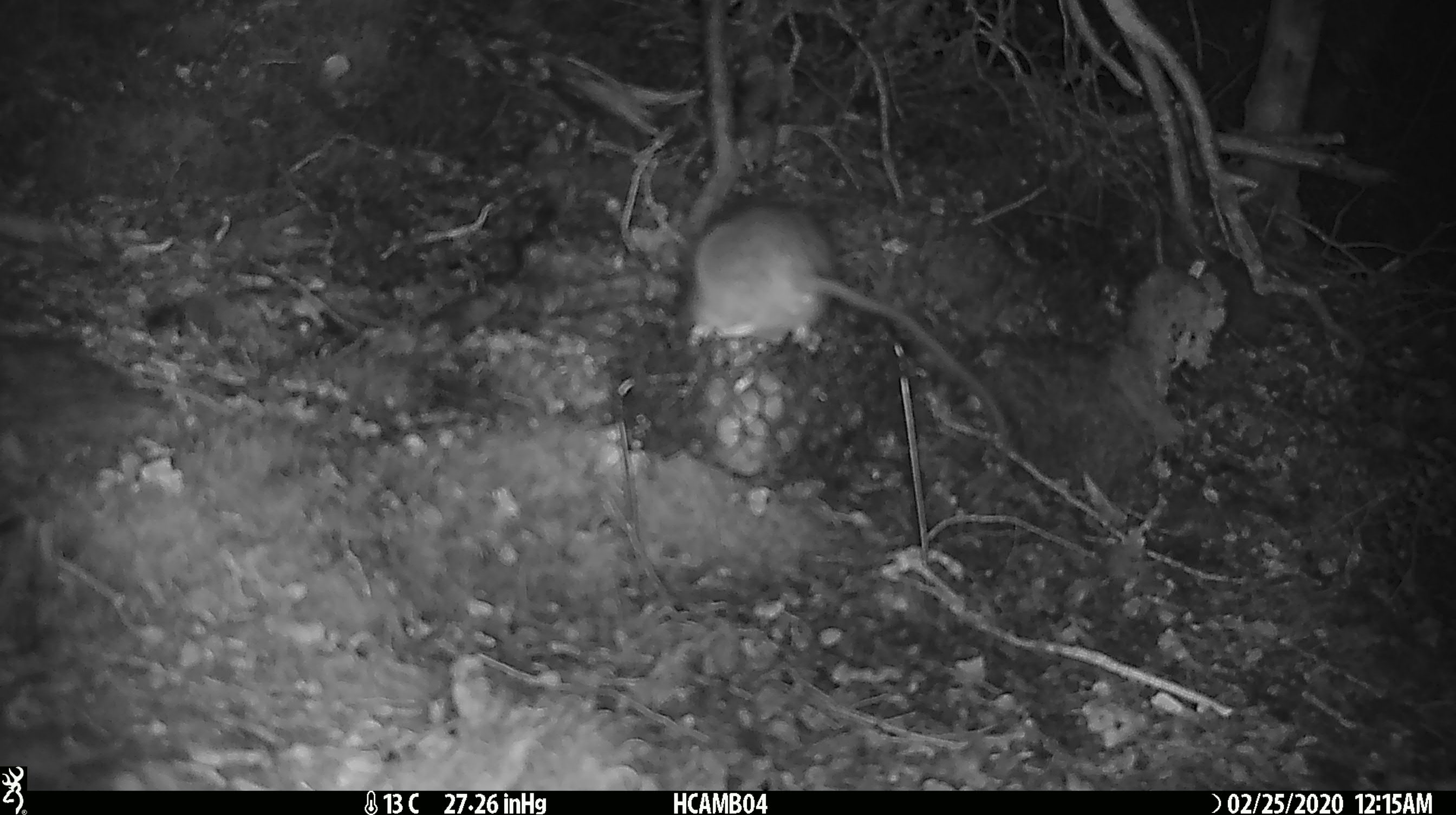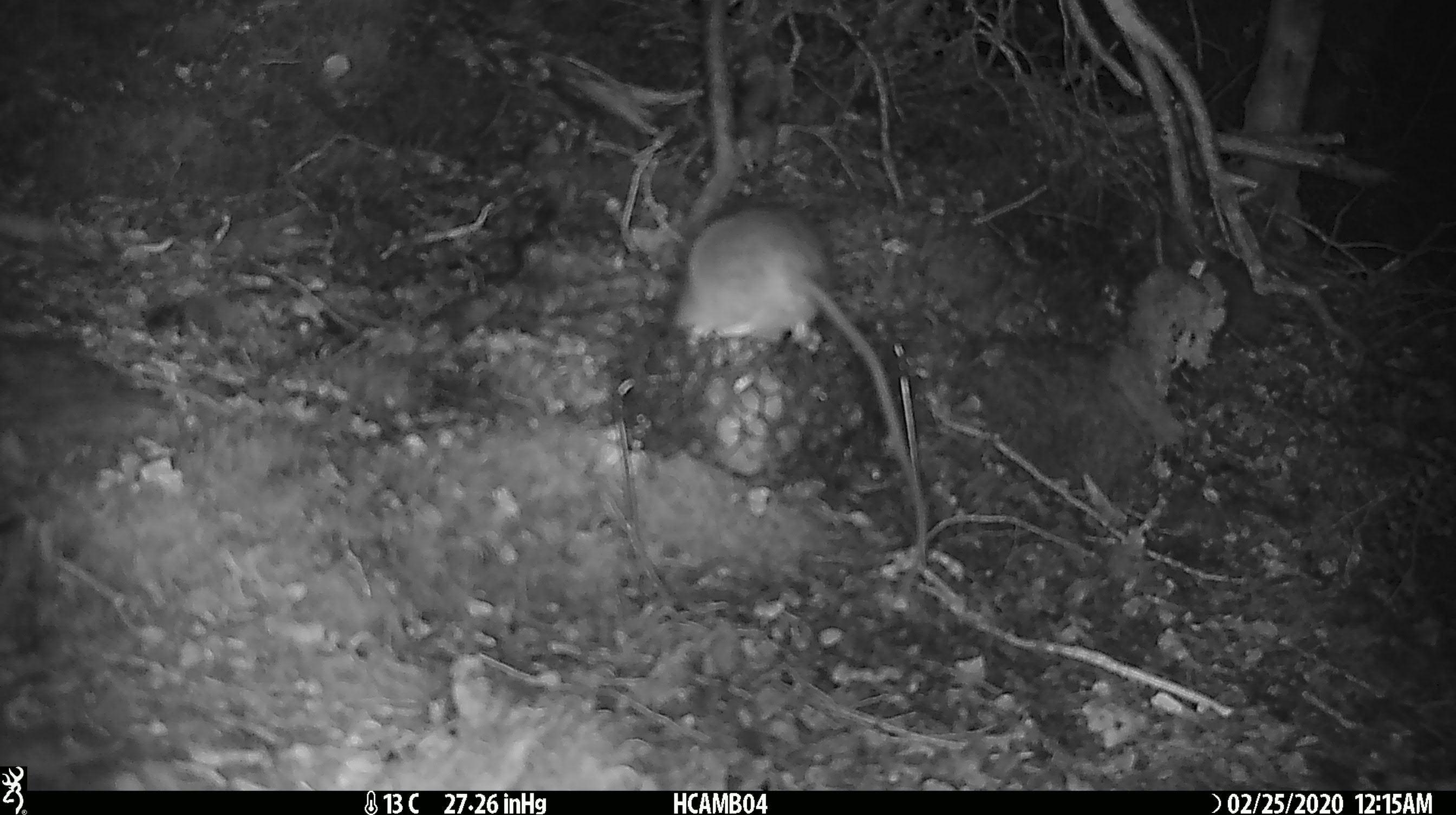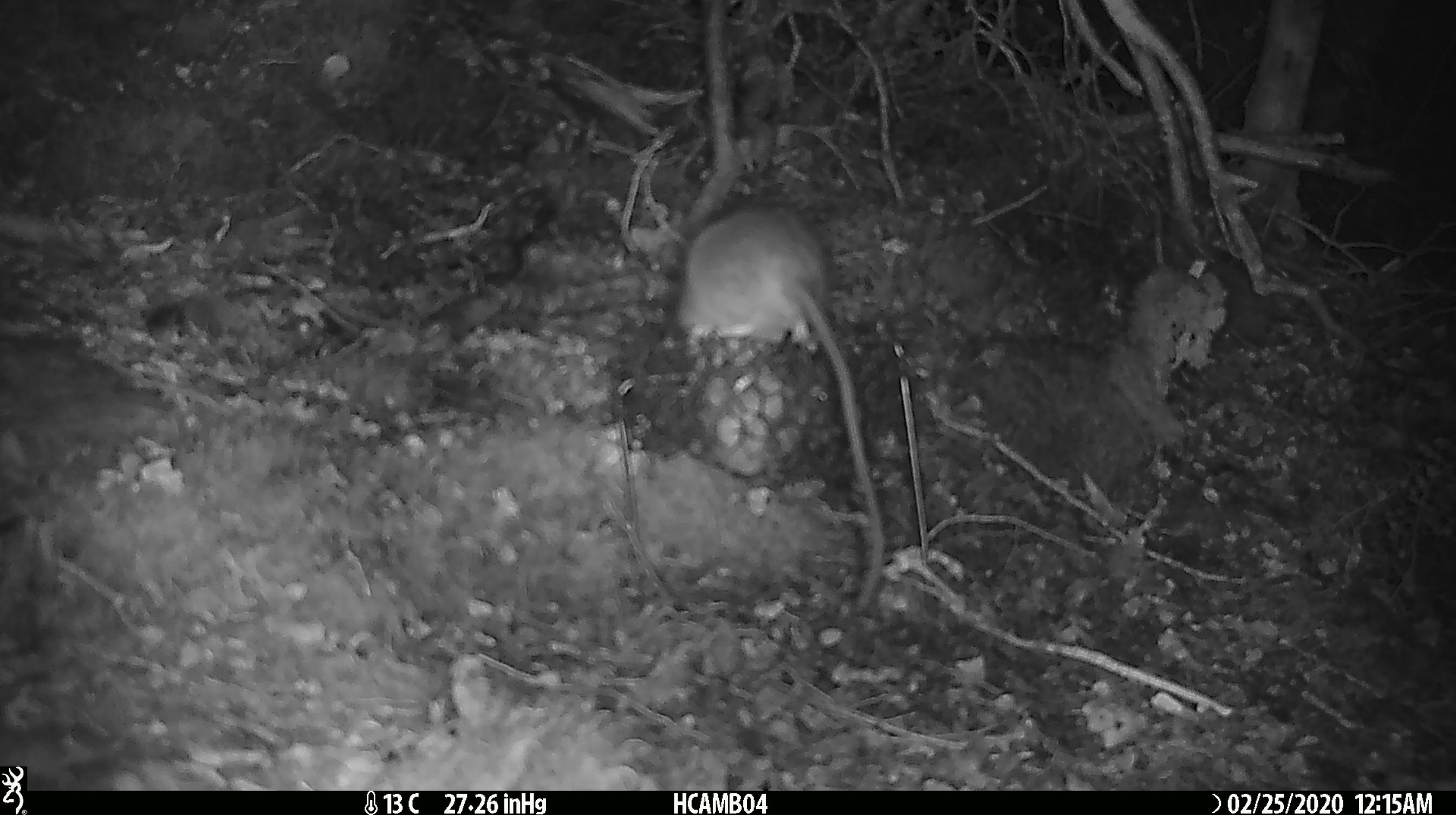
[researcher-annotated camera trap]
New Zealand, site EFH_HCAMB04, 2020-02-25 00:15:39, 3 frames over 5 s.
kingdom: Animalia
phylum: Chordata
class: Mammalia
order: Rodentia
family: Muridae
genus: Rattus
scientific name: Rattus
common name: rat